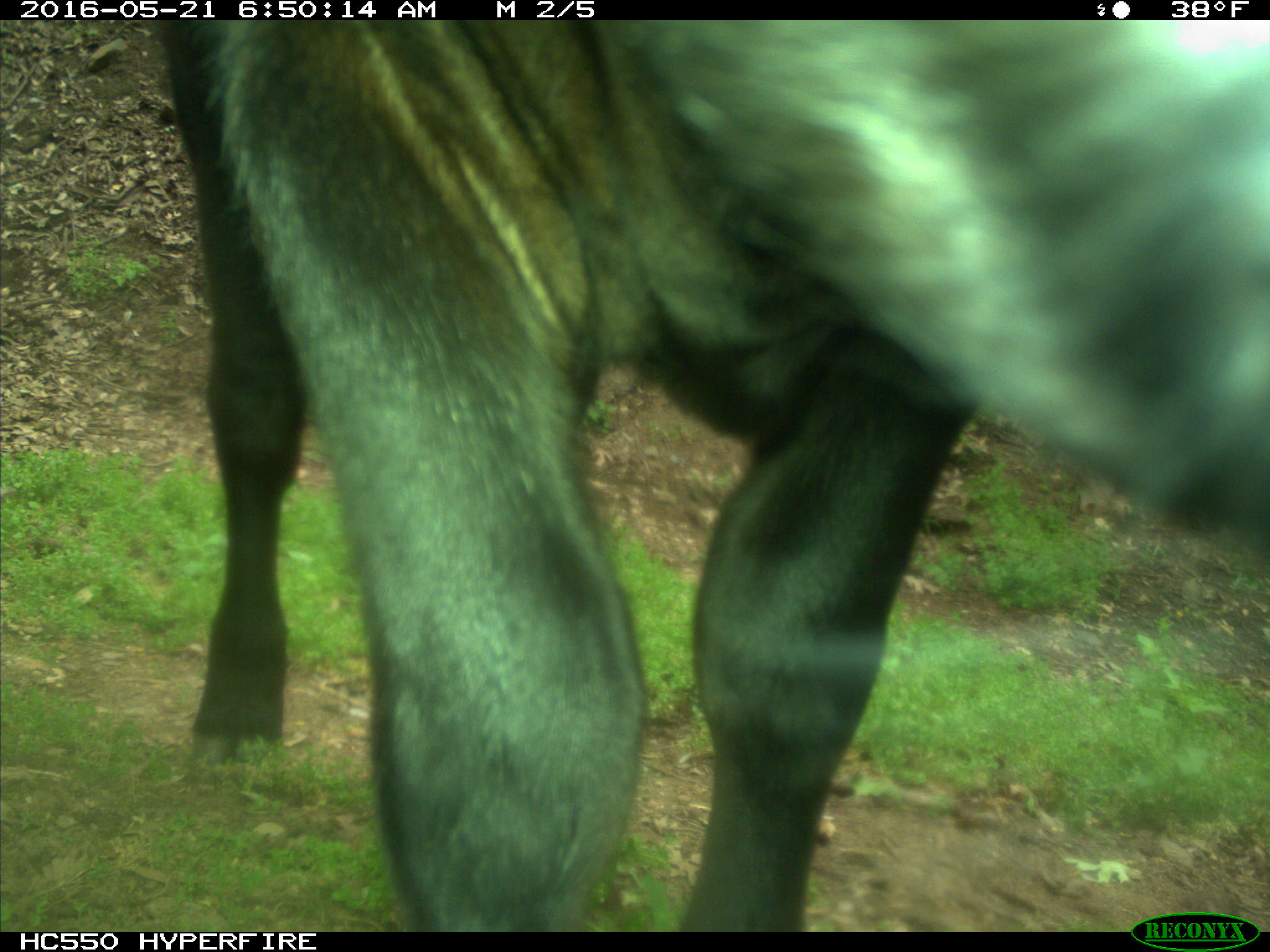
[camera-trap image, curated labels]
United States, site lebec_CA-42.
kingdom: Animalia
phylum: Chordata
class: Mammalia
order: Artiodactyla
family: Bovidae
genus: Bos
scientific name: Bos taurus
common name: domestic cow